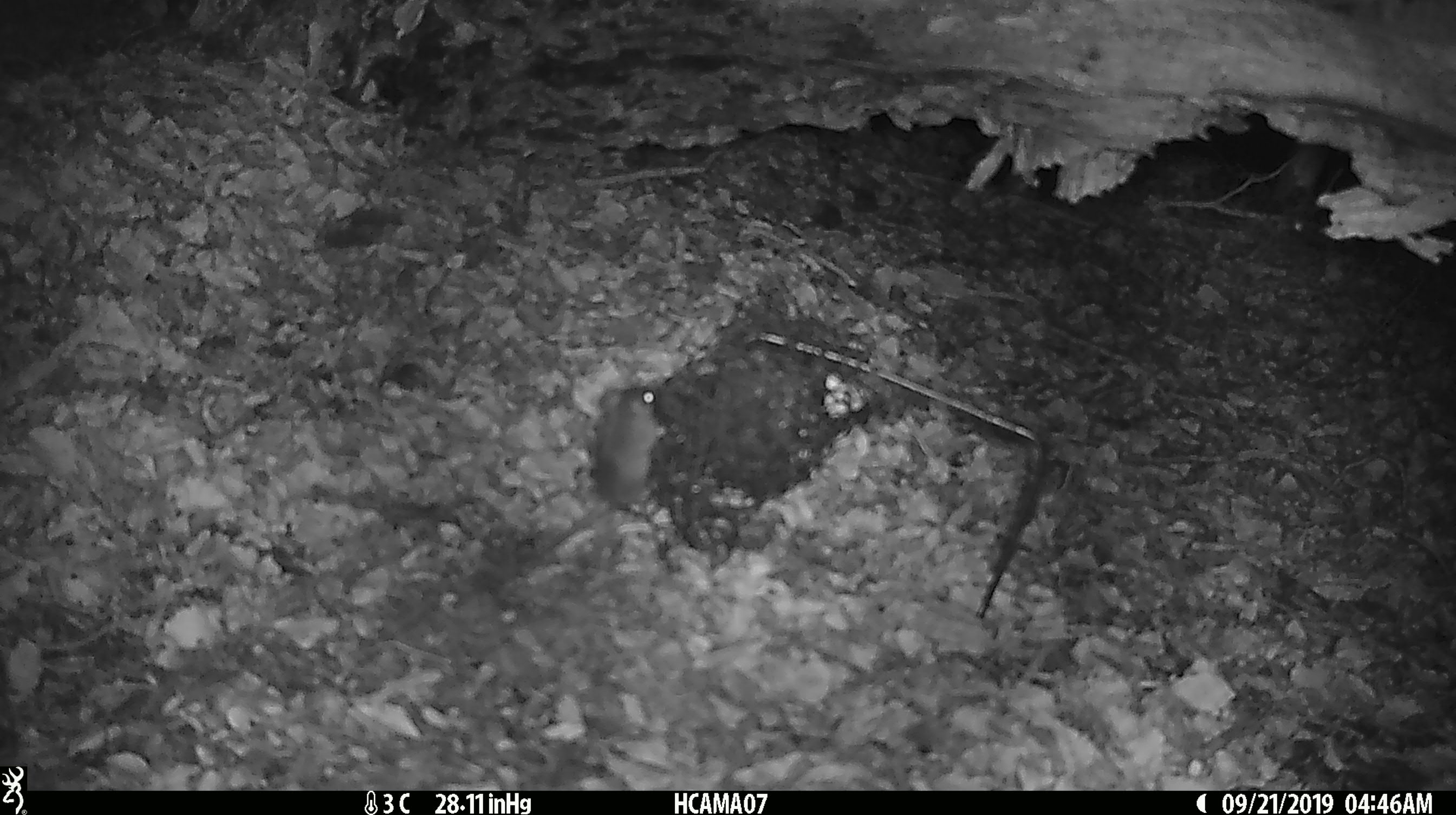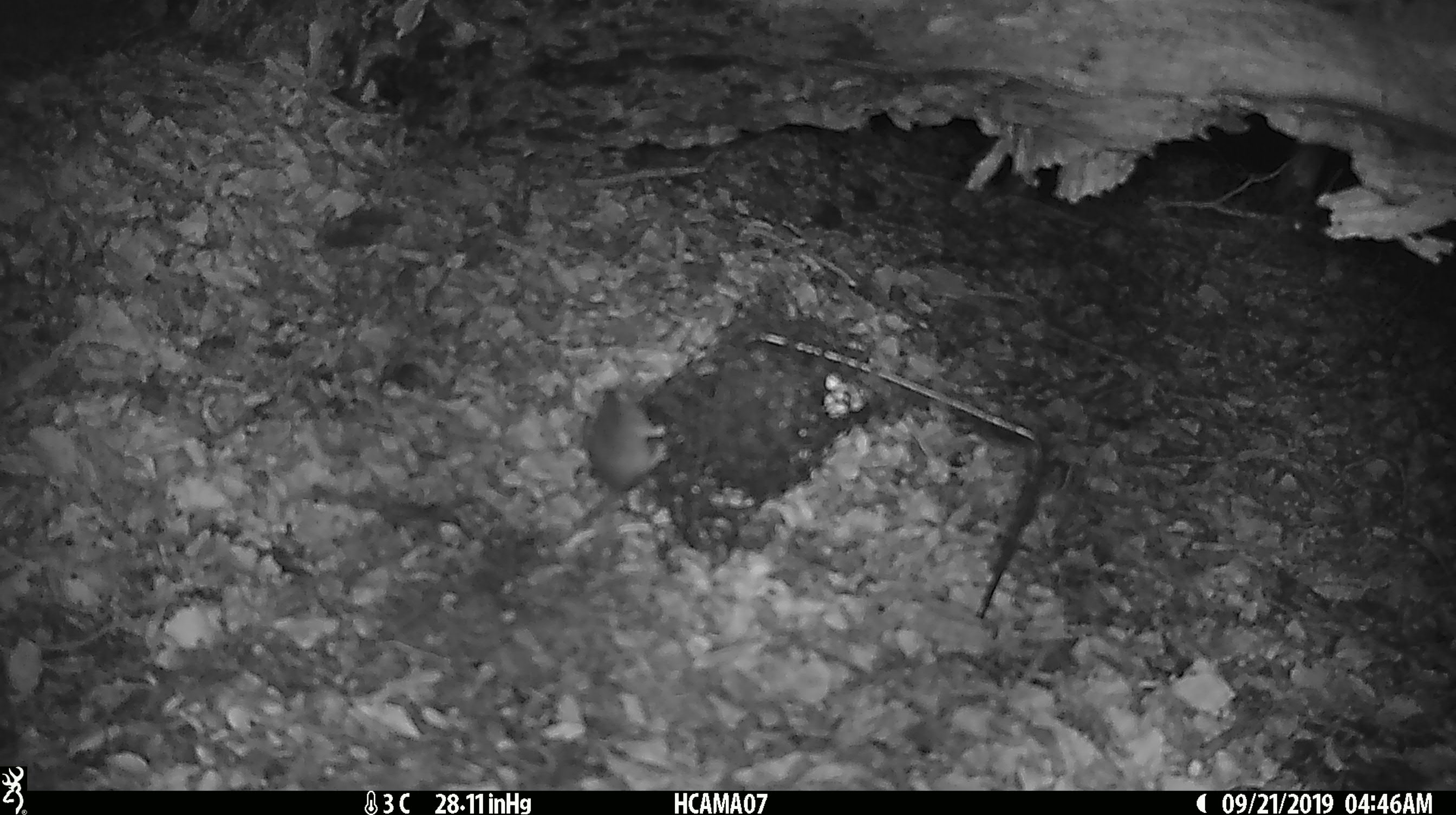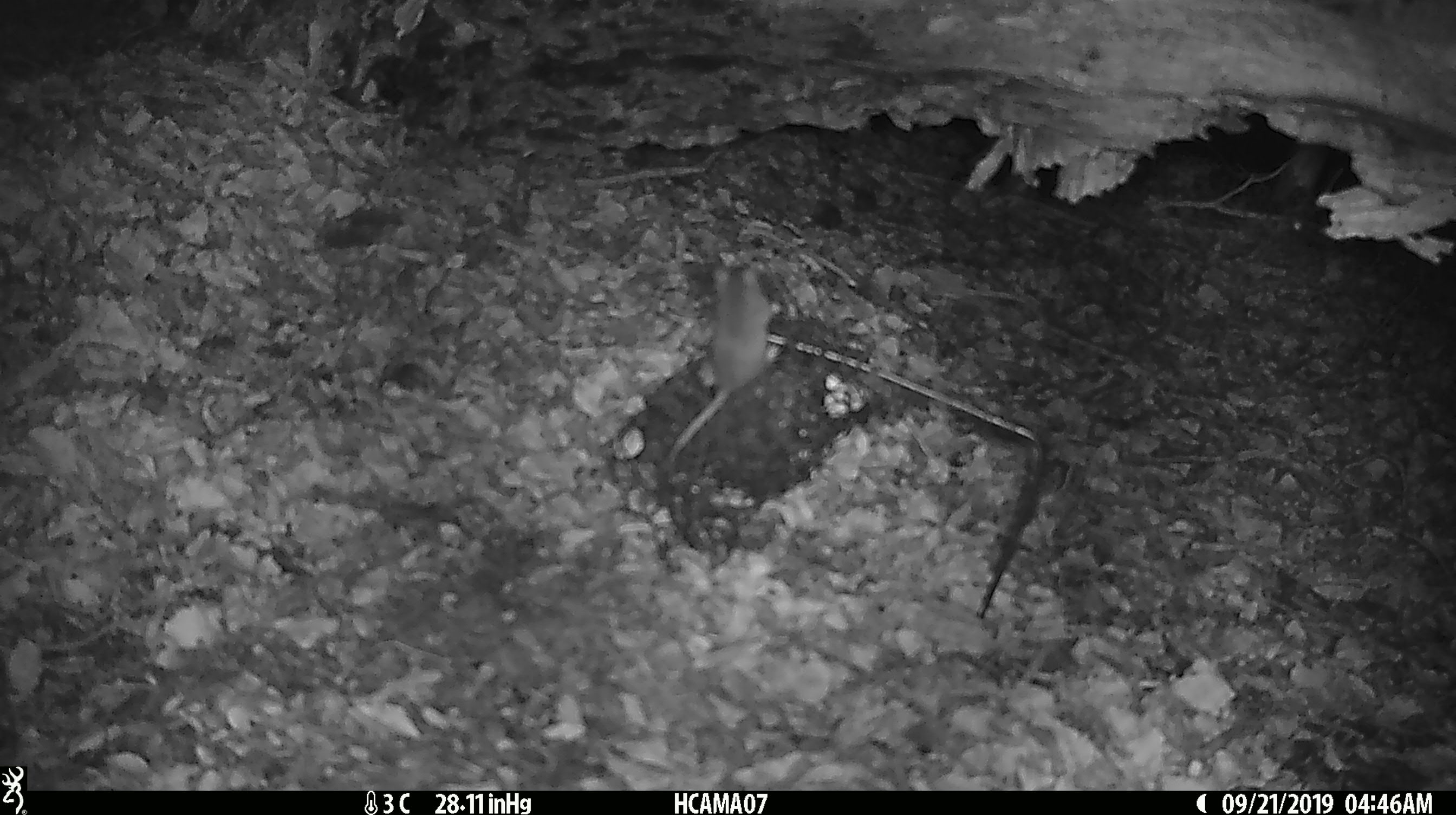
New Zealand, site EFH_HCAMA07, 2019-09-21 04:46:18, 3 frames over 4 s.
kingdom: Animalia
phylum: Chordata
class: Mammalia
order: Rodentia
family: Muridae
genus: Mus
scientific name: Mus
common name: mouse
Mouse (Mus).